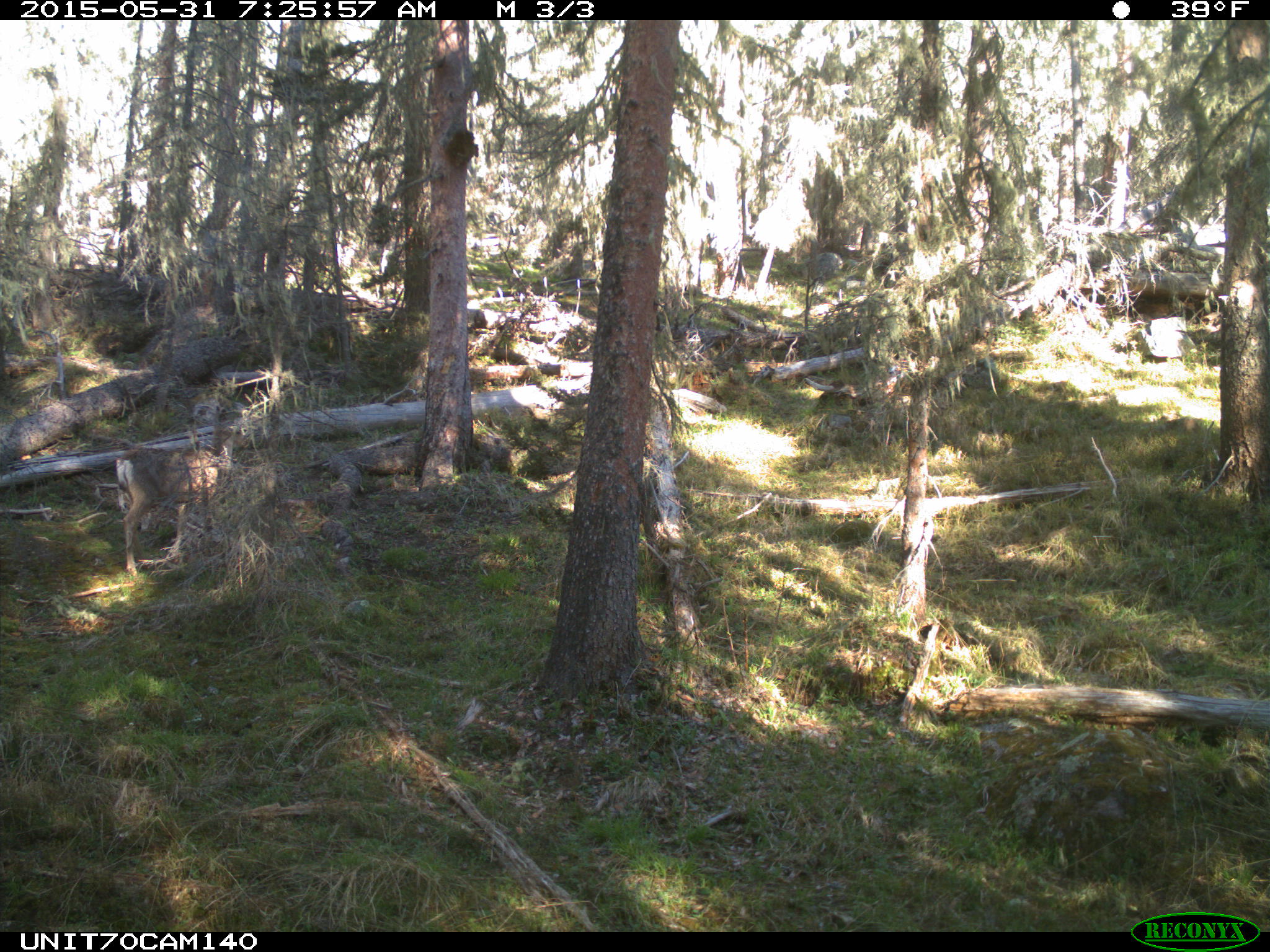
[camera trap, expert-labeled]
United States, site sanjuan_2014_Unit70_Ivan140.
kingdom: Animalia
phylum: Chordata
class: Mammalia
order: Artiodactyla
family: Cervidae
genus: Odocoileus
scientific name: Odocoileus hemionus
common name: mule deer